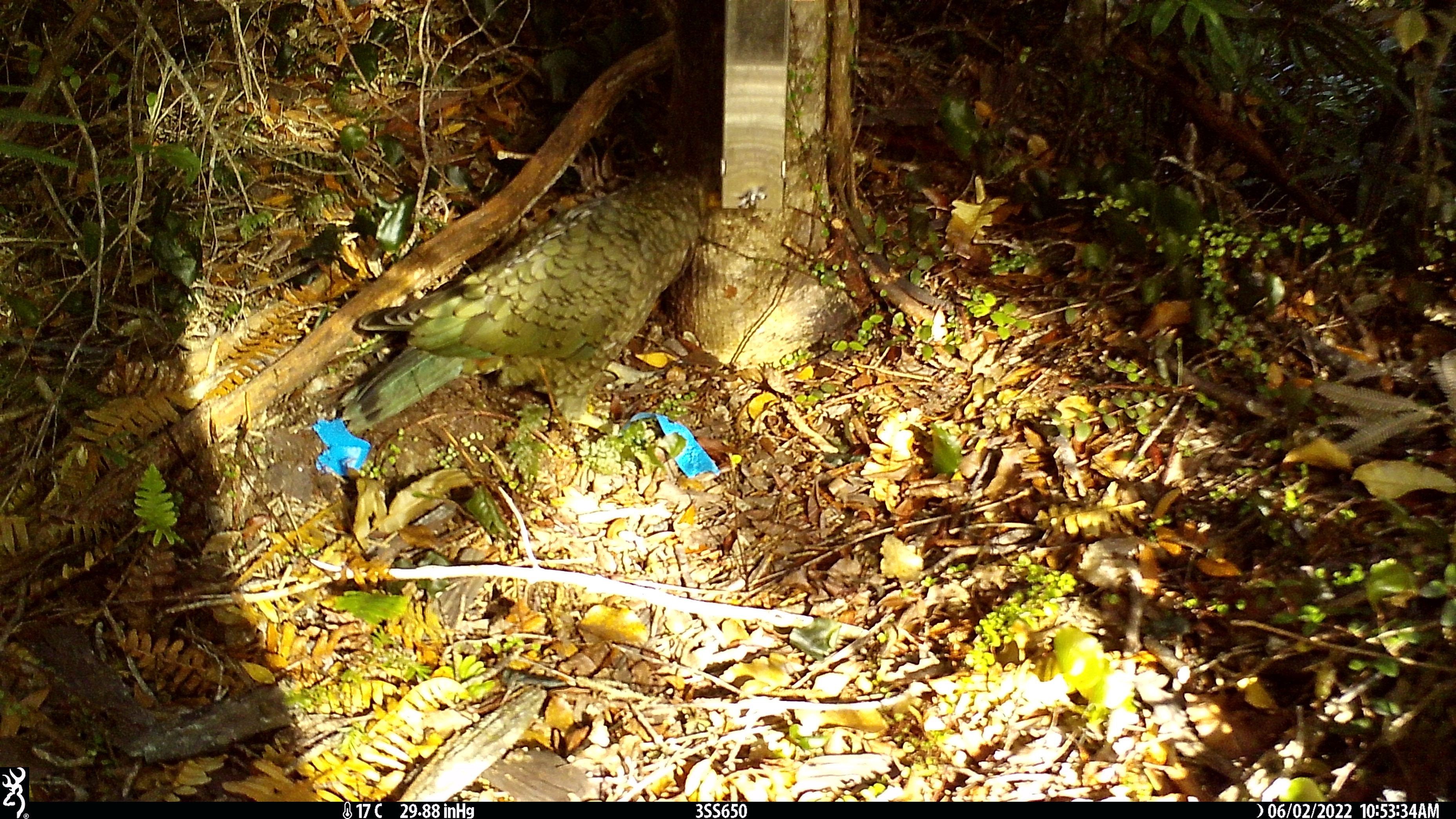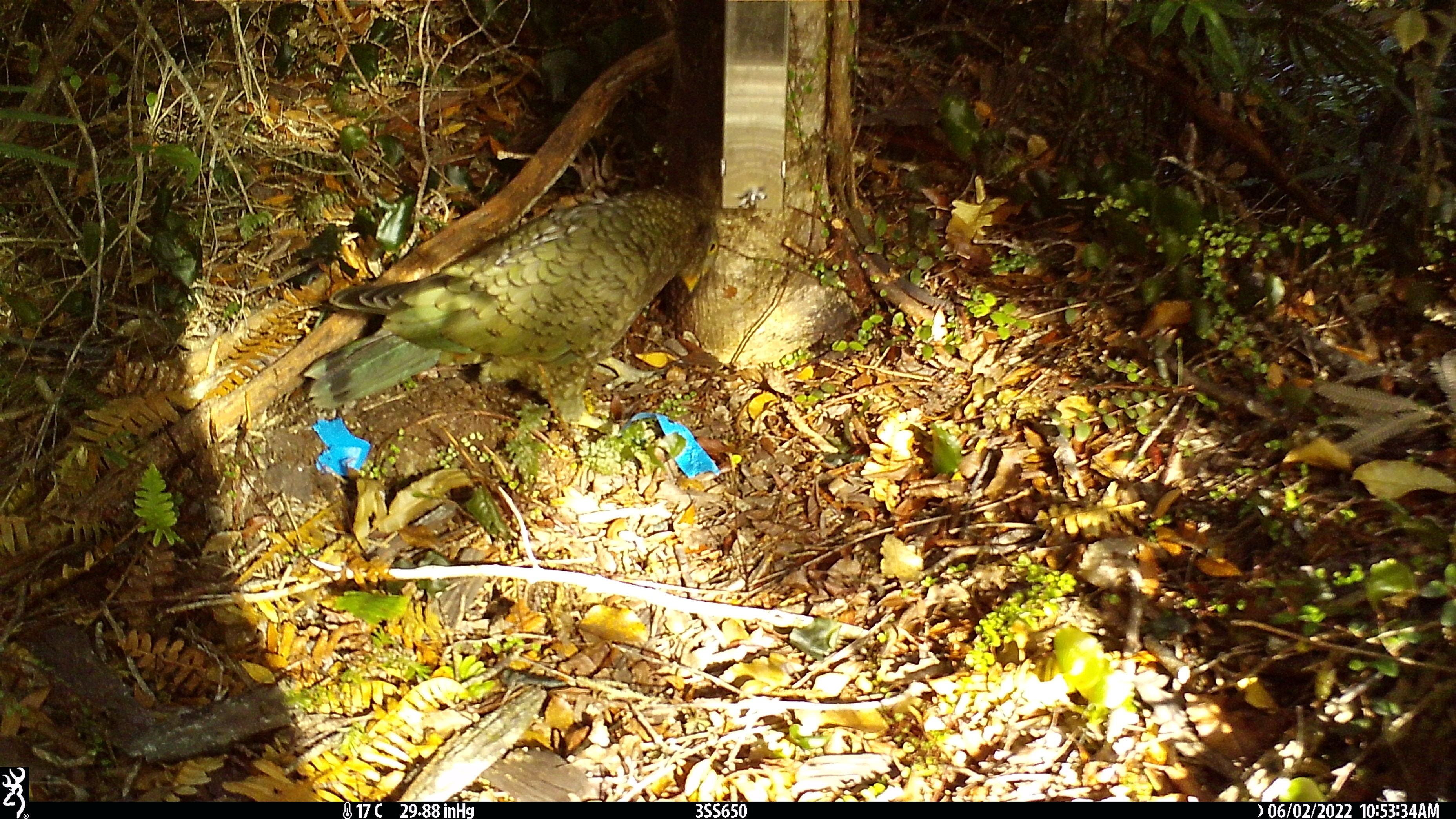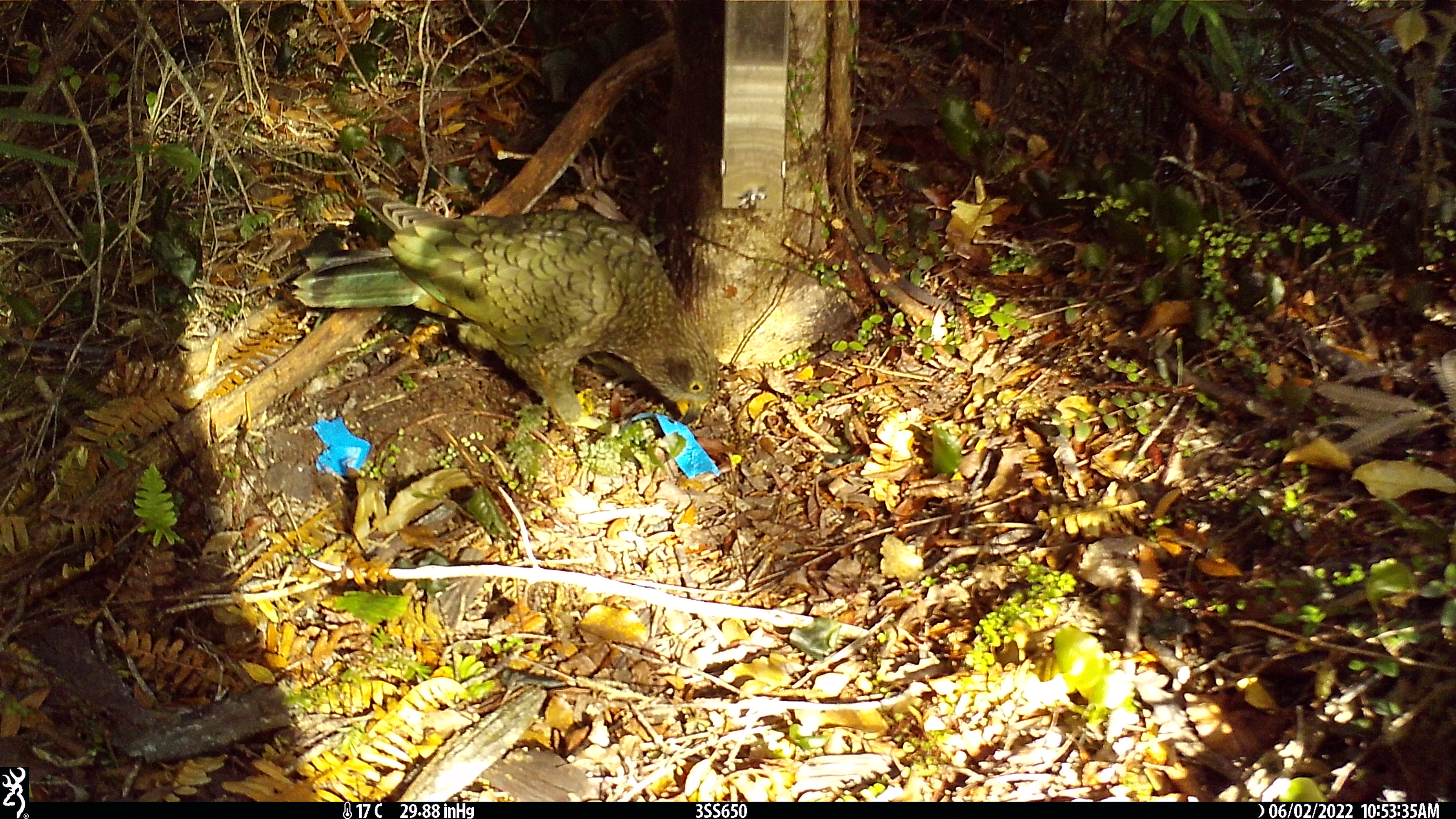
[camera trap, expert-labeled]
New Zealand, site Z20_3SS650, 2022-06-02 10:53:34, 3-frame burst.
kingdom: Animalia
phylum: Chordata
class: Aves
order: Psittaciformes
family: Strigopidae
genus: Nestor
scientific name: Nestor notabilis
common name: kea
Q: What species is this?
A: Kea (Nestor notabilis).